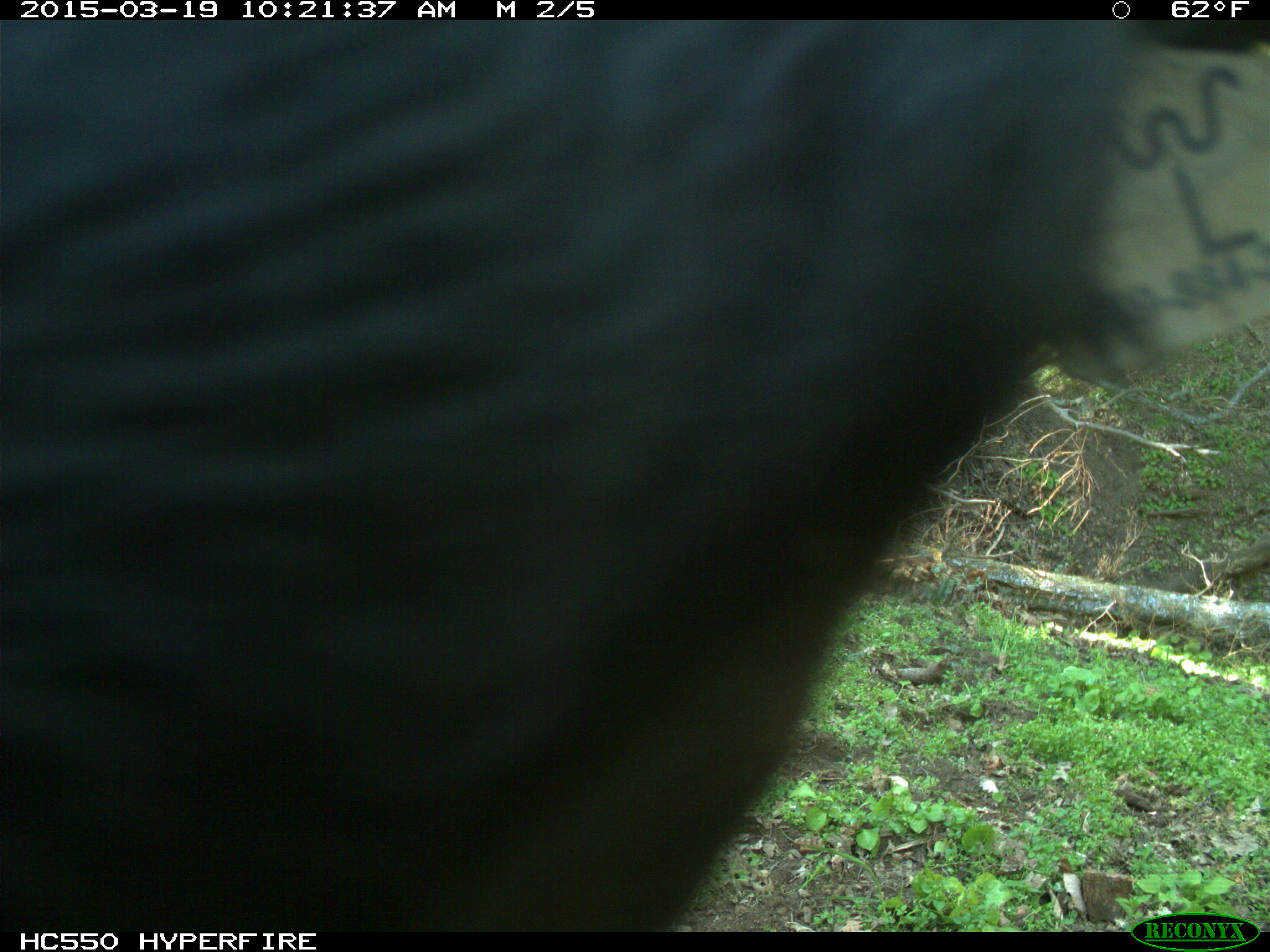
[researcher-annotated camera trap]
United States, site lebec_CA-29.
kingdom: Animalia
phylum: Chordata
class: Mammalia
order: Artiodactyla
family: Bovidae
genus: Bos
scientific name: Bos taurus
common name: domestic cow